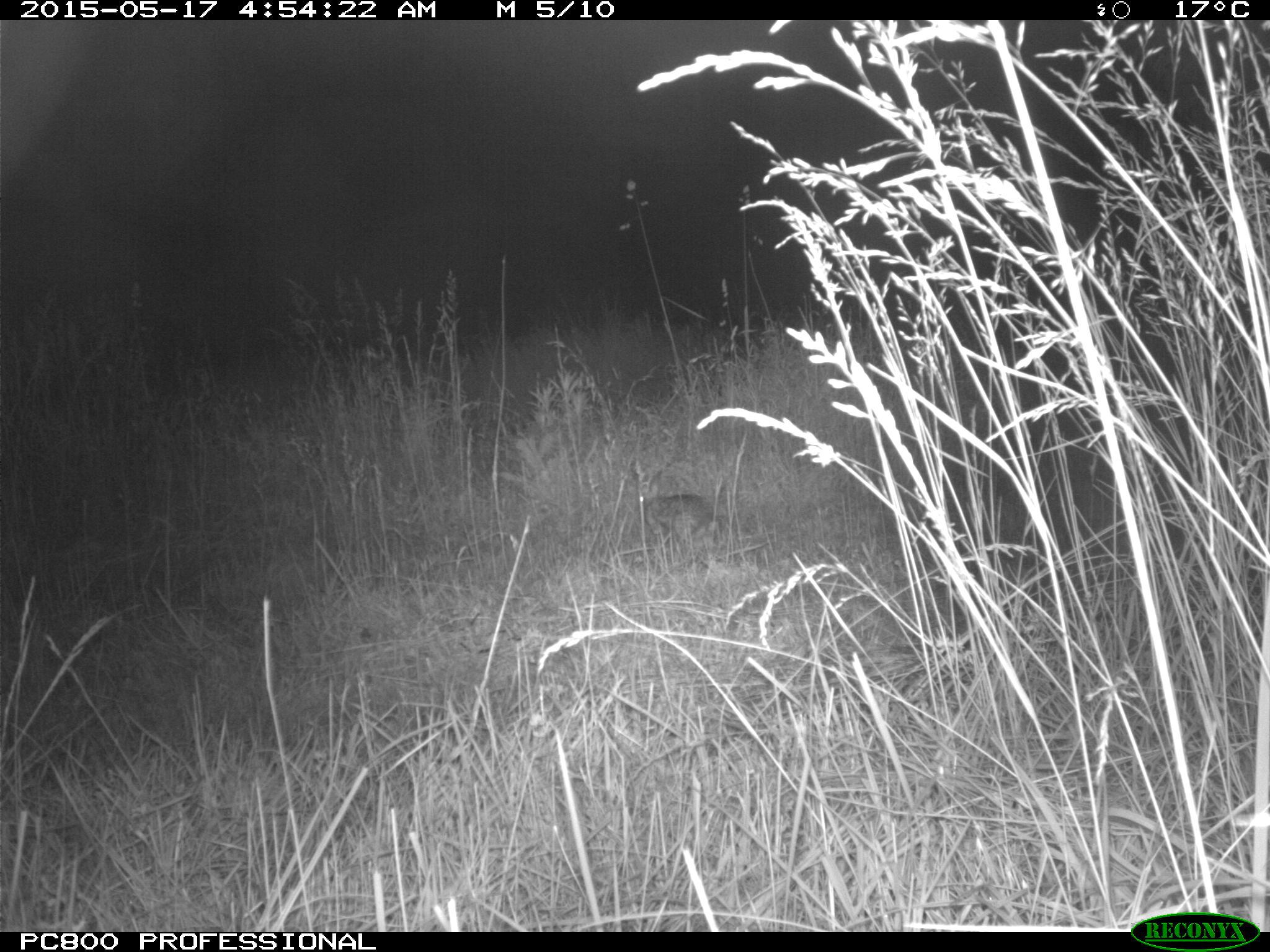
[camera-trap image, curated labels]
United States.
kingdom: Animalia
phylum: Chordata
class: Mammalia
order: Lagomorpha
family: Leporidae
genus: Sylvilagus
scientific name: Sylvilagus floridanus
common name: eastern cottontail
Eastern Cottontail (Sylvilagus floridanus).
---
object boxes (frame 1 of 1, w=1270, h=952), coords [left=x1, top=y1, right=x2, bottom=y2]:
Eastern Cottontail: [left=630, top=468, right=721, bottom=548]